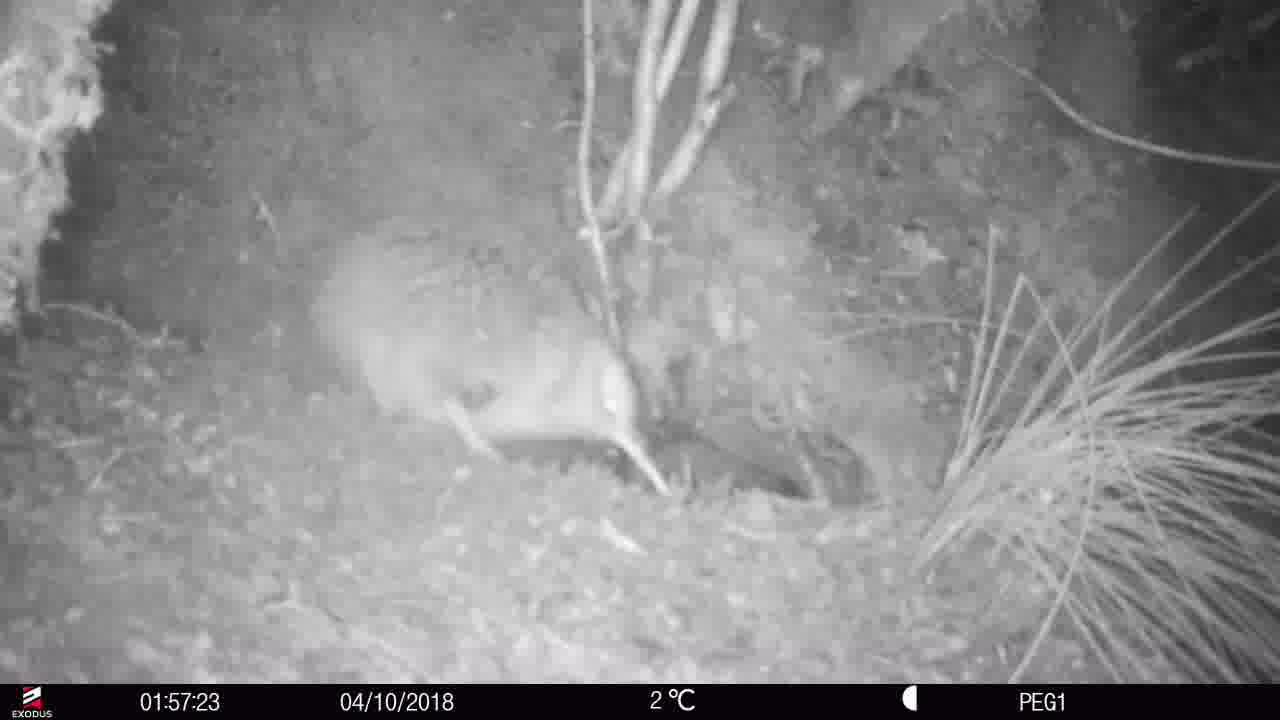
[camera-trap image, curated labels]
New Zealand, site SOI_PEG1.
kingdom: Animalia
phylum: Chordata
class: Aves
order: Apterygiformes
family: Apterygidae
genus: Apteryx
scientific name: Apteryx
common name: kiwi